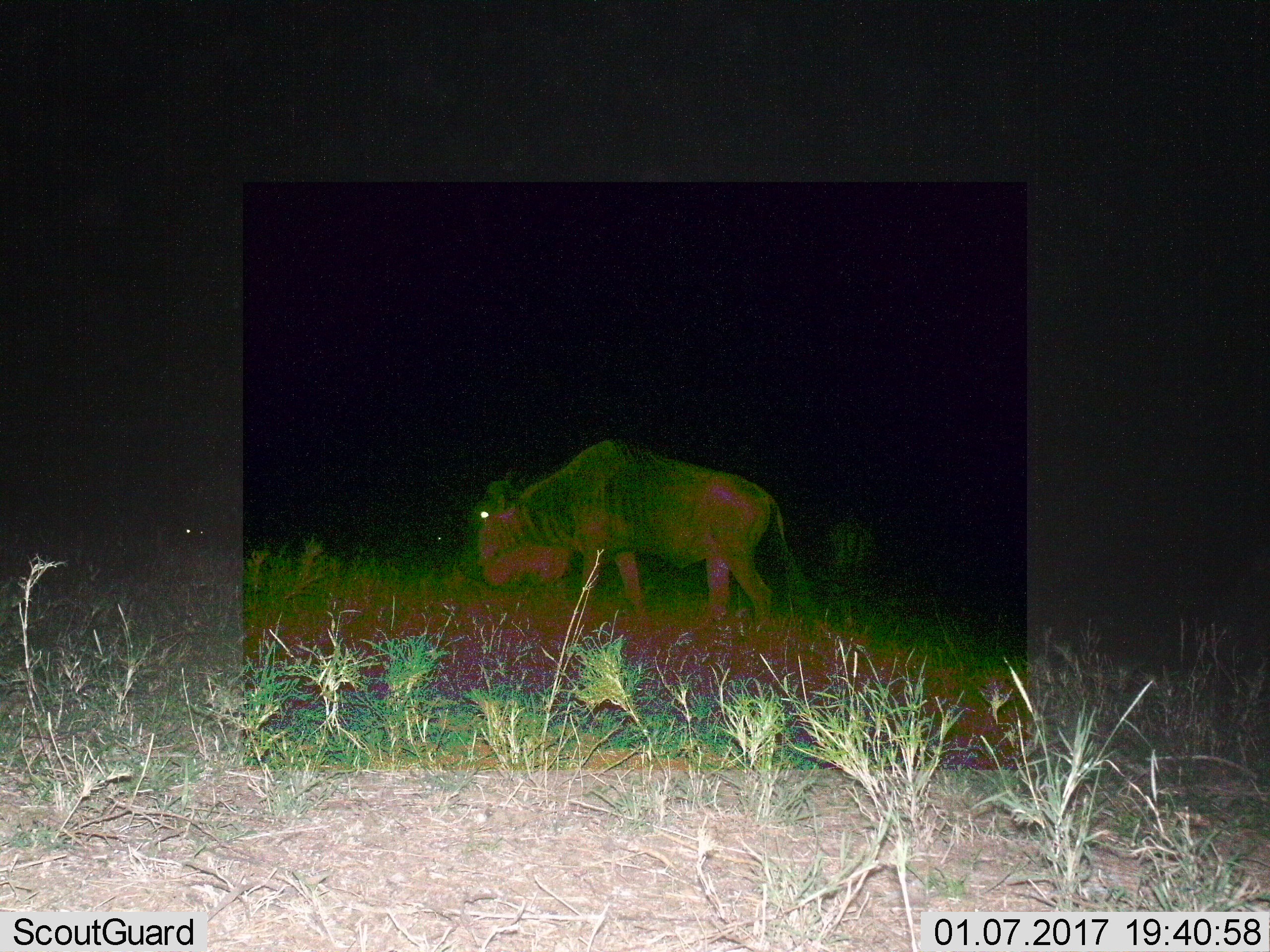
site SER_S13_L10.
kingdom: Animalia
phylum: Chordata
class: Mammalia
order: Artiodactyla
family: Bovidae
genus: Connochaetes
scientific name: Connochaetes taurinus taurinus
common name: blue wildebeest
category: wildebeestblue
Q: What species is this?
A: Wildebeestblue (blue wildebeest) (Connochaetes taurinus taurinus).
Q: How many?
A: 1.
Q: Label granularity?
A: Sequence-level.